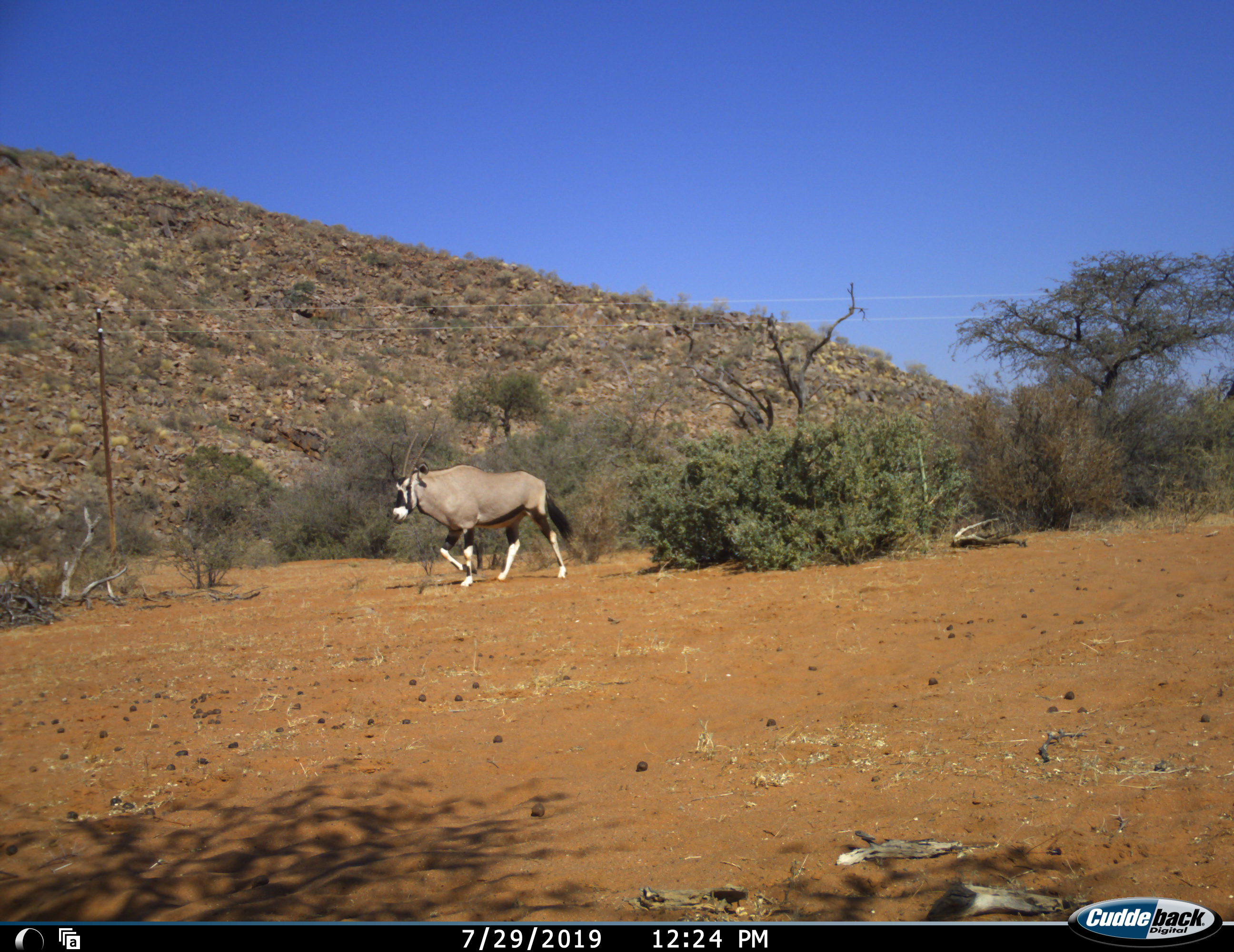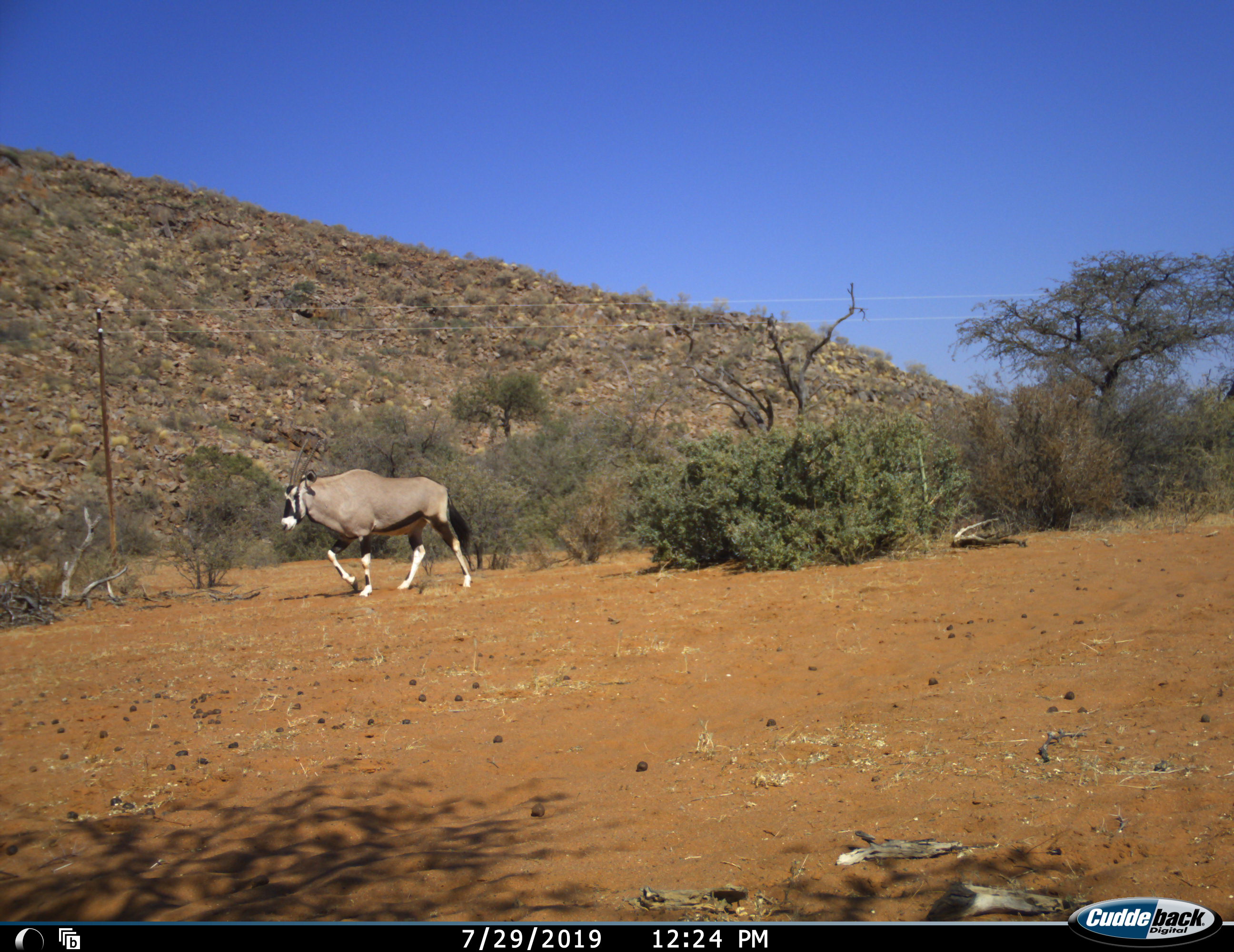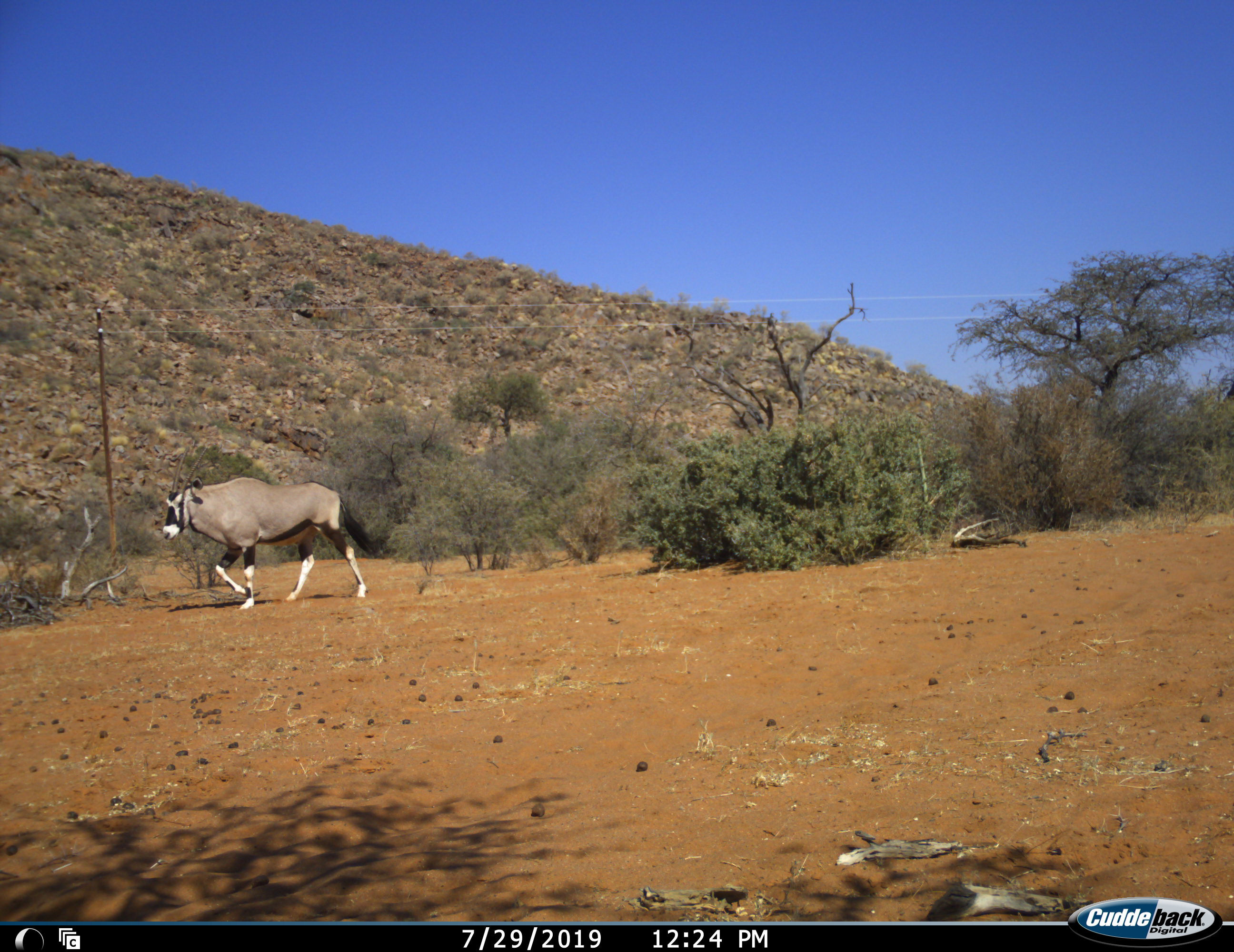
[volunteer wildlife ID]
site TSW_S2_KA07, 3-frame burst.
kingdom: Animalia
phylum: Chordata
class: Mammalia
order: Artiodactyla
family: Bovidae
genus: Oryx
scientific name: Oryx gazella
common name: gemsbok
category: oryx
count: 1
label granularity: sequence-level